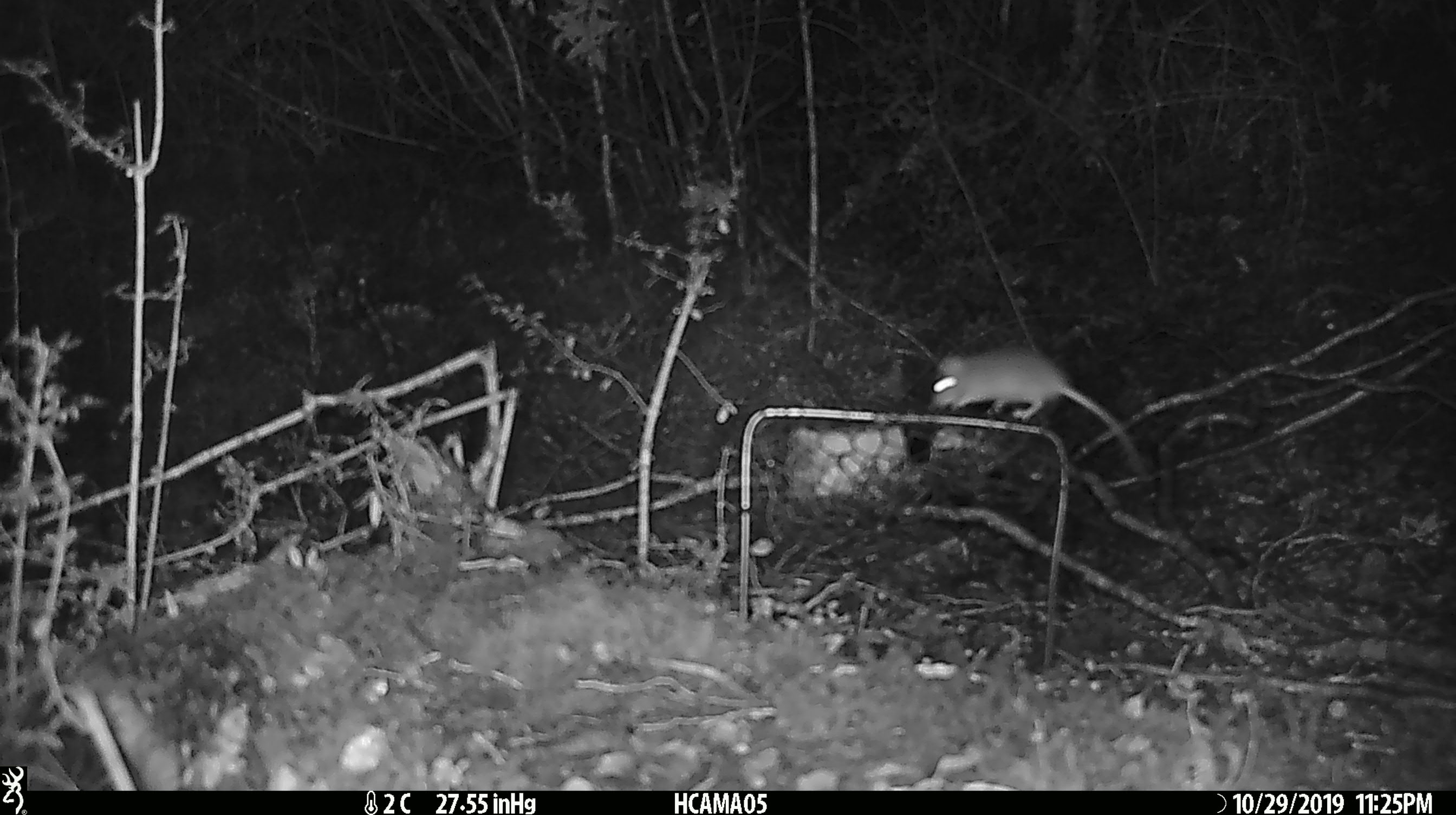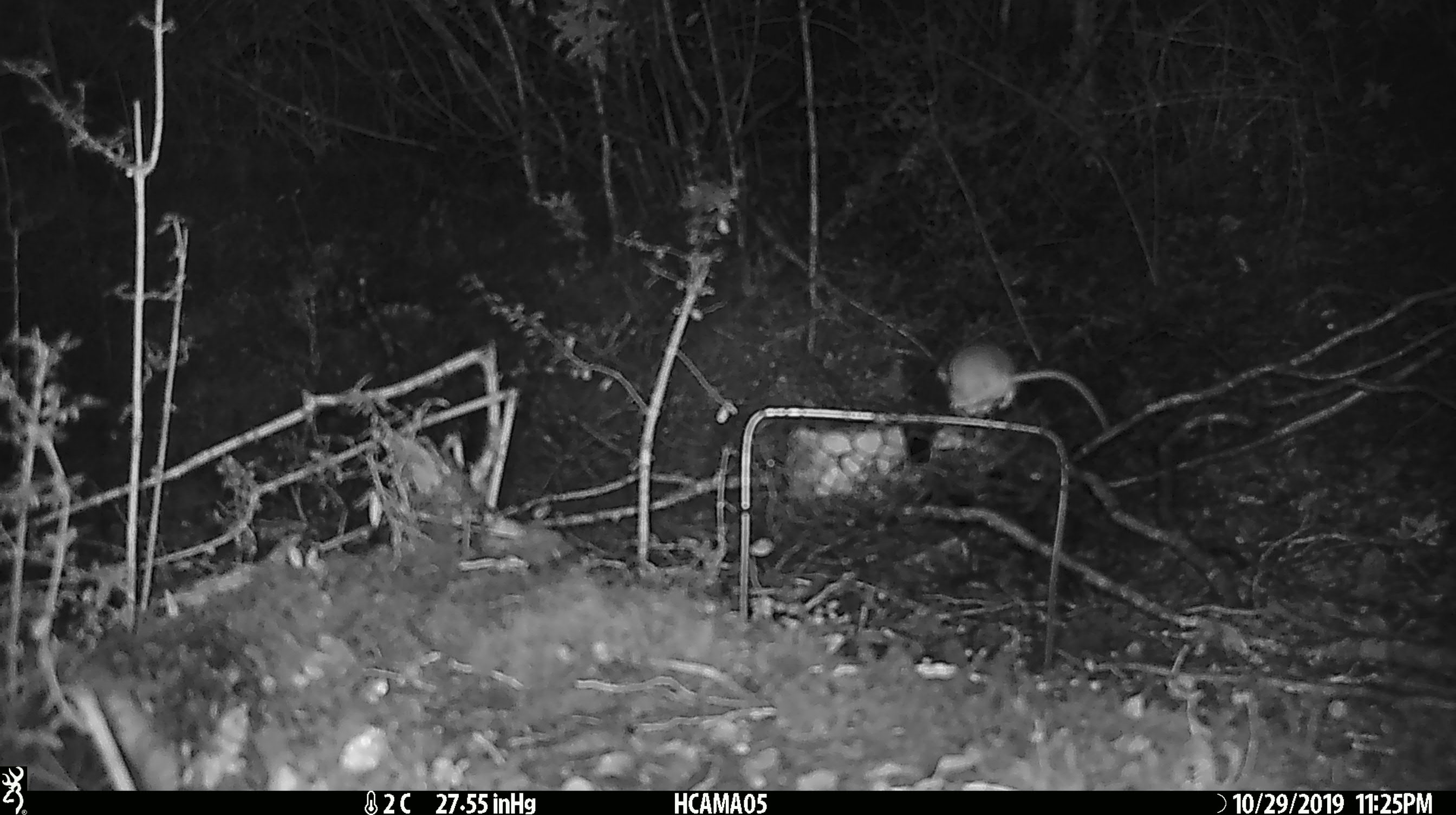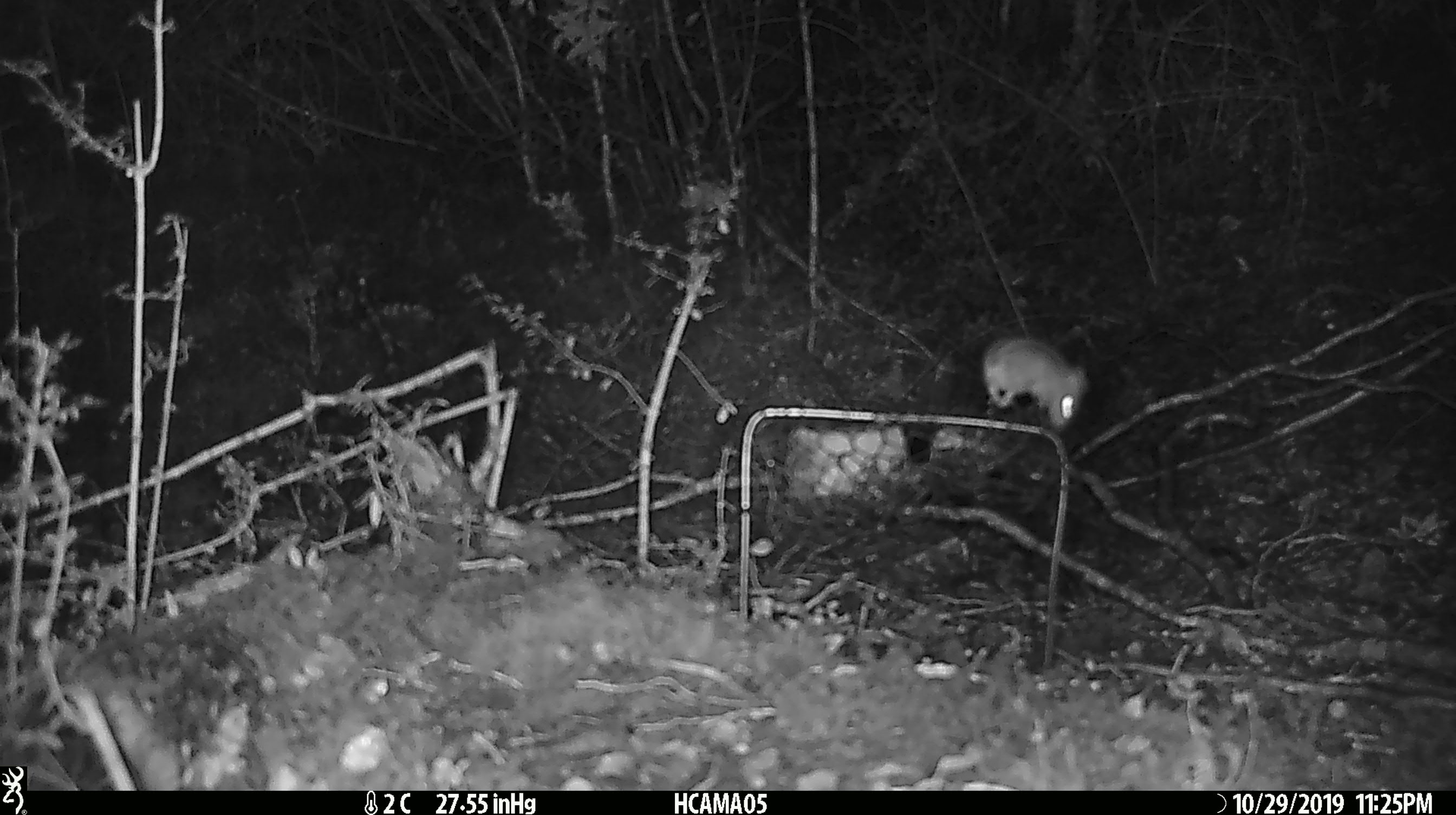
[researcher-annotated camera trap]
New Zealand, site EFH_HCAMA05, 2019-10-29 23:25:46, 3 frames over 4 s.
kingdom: Animalia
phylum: Chordata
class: Mammalia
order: Rodentia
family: Muridae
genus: Mus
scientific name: Mus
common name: mouse